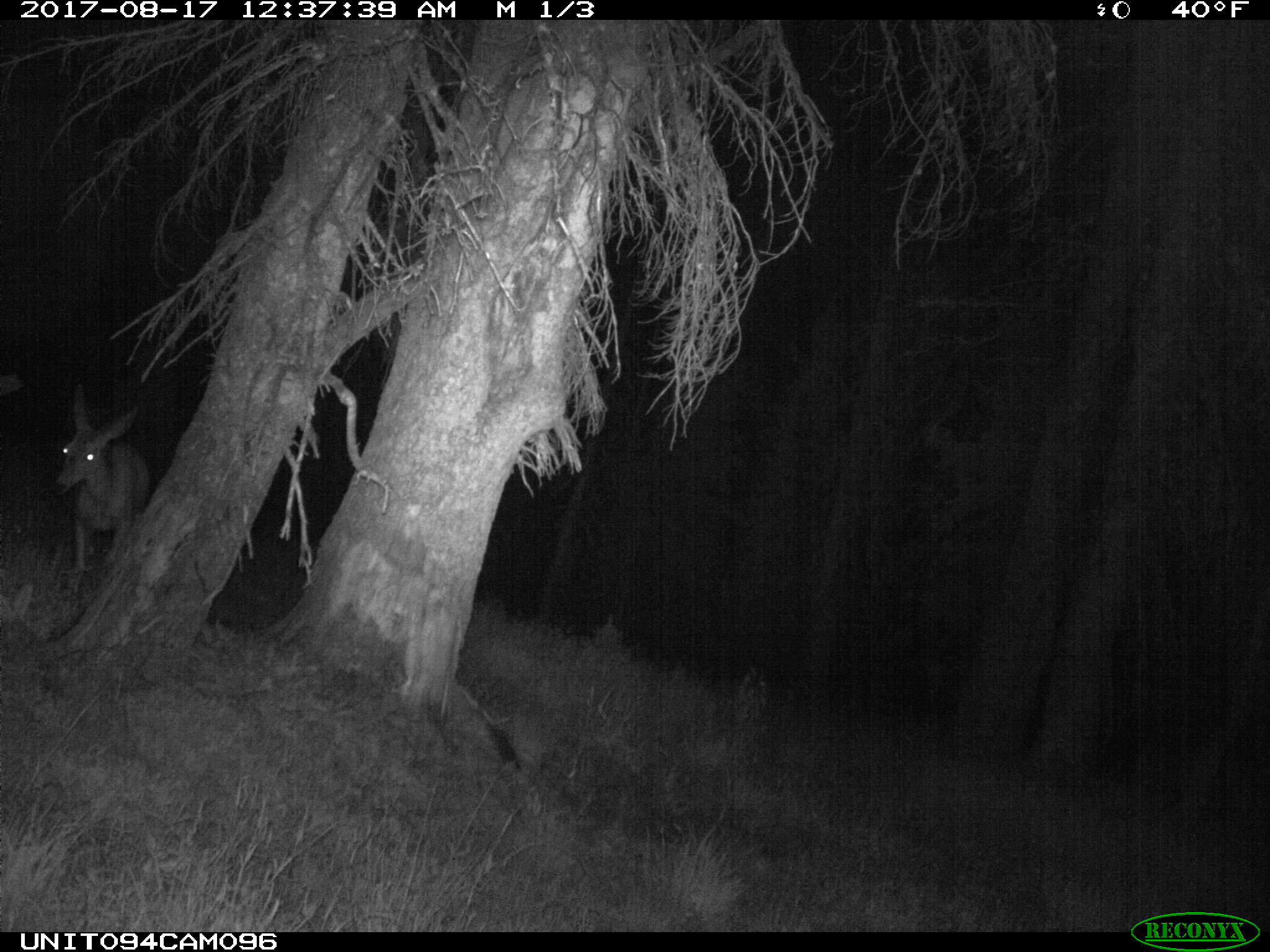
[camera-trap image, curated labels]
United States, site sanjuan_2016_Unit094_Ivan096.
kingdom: Animalia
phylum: Chordata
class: Mammalia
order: Artiodactyla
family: Cervidae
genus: Odocoileus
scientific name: Odocoileus hemionus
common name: mule deer